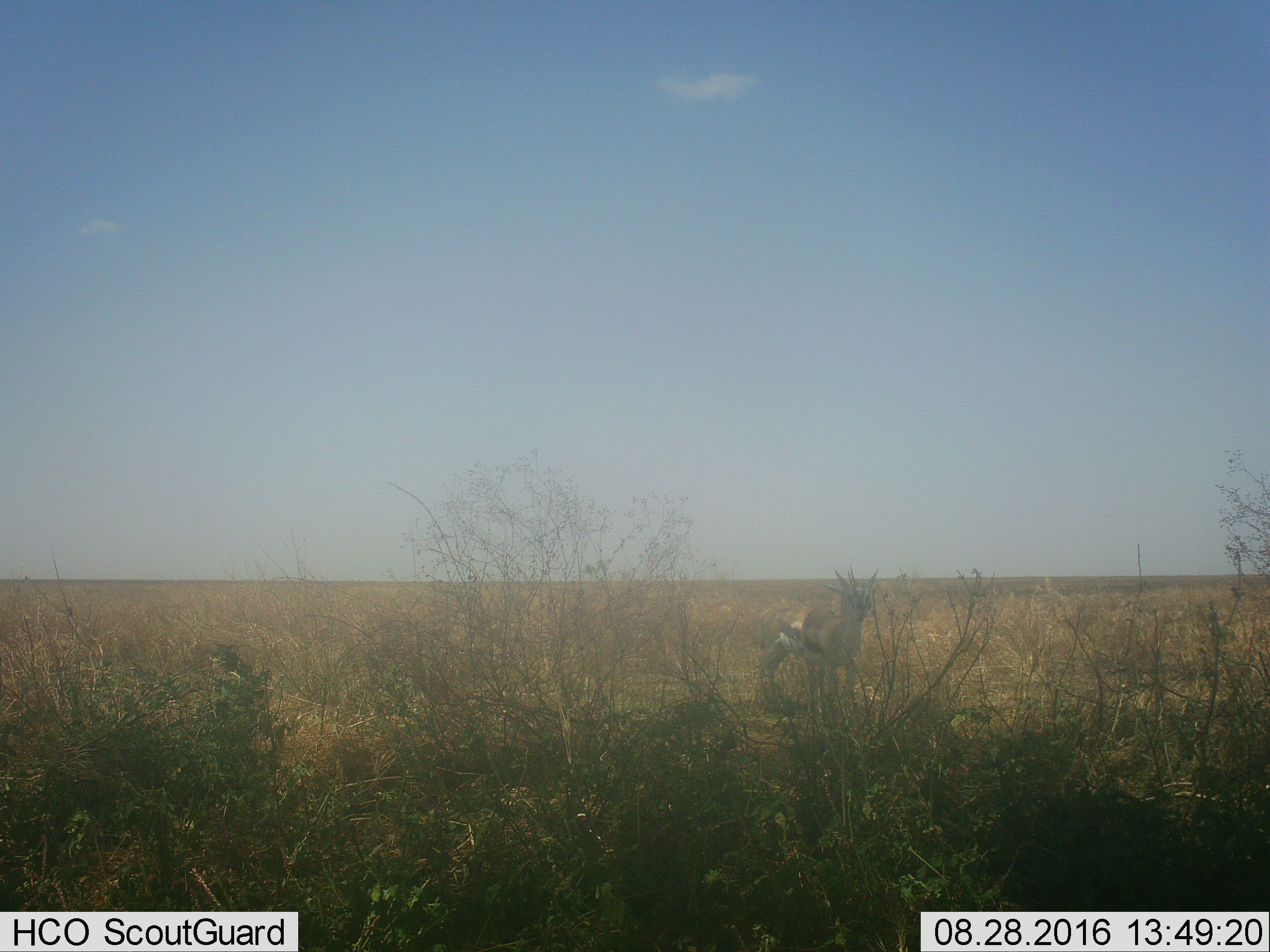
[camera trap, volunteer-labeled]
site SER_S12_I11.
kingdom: Animalia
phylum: Chordata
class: Mammalia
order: Artiodactyla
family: Bovidae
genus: Eudorcas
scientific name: Eudorcas thomsonii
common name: thomson's gazelle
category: gazellethomsons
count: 2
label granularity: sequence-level